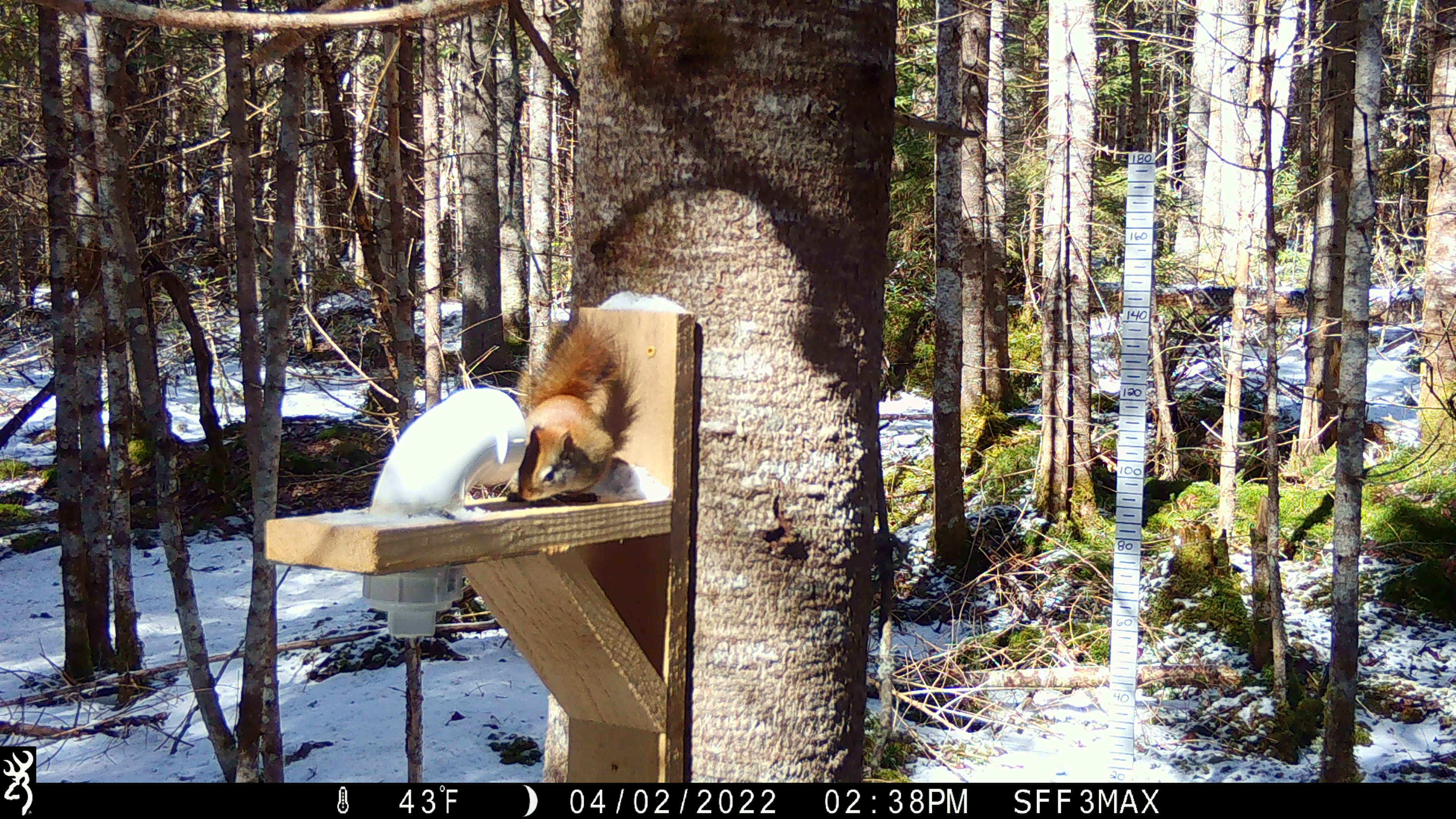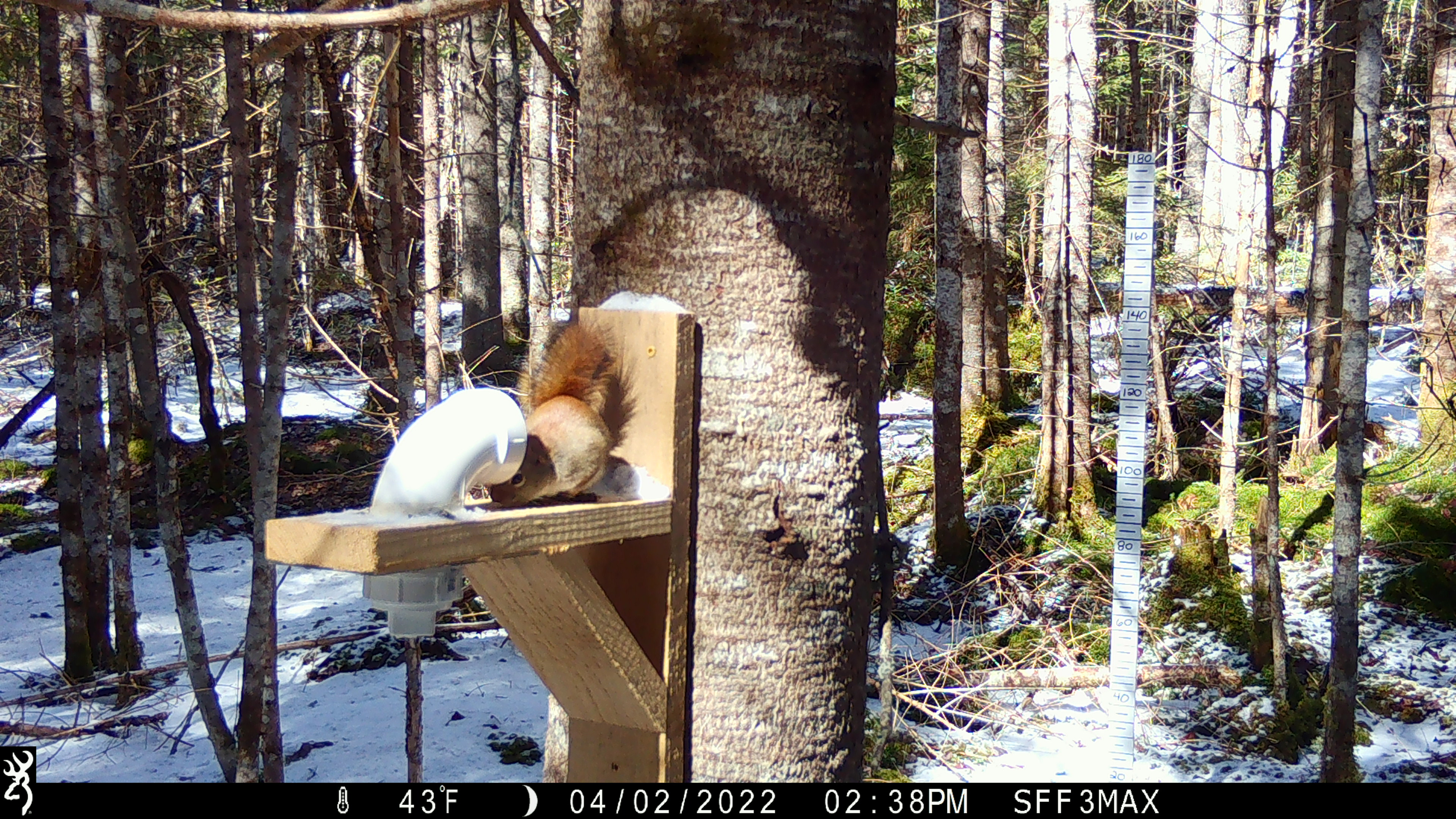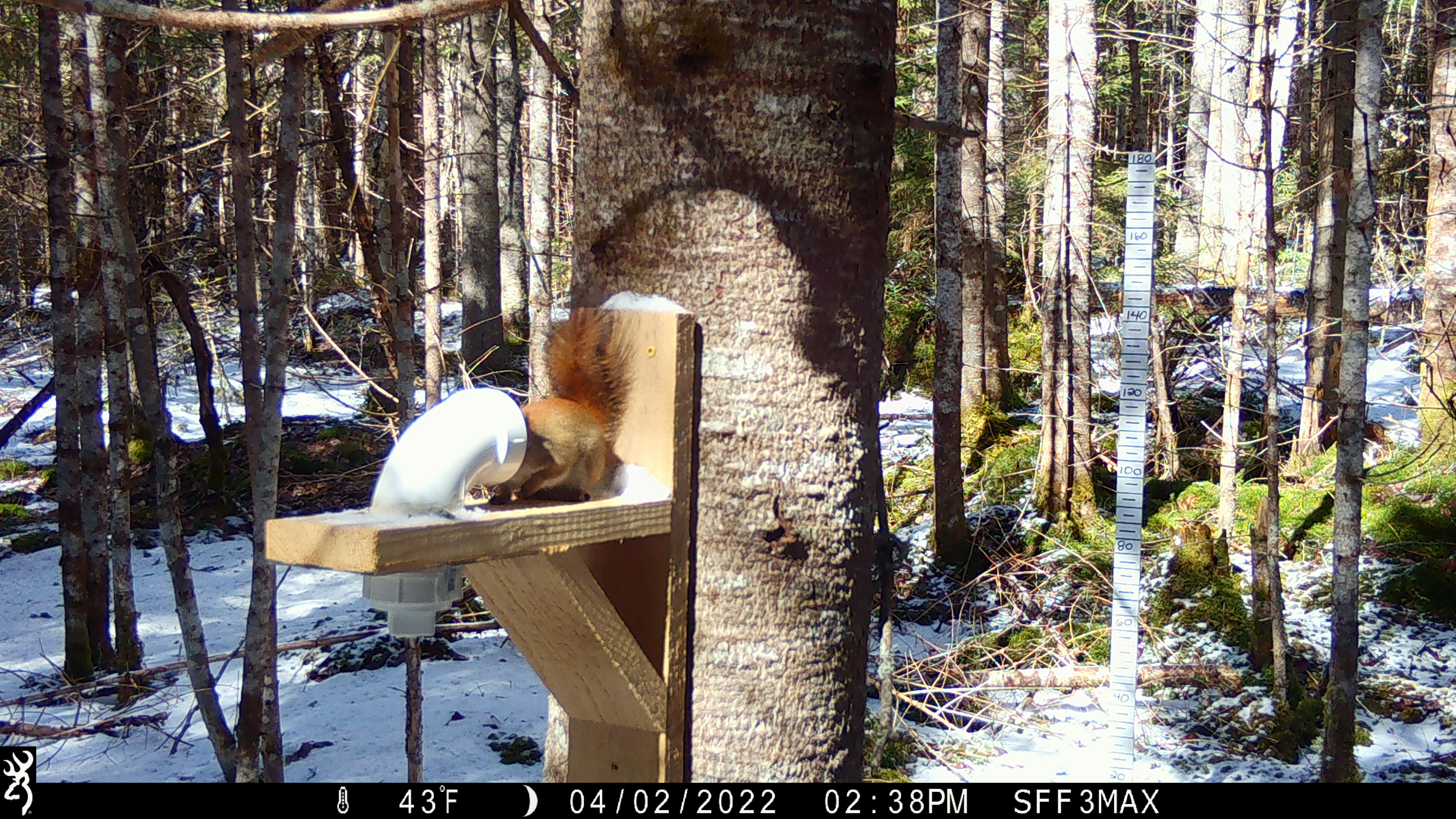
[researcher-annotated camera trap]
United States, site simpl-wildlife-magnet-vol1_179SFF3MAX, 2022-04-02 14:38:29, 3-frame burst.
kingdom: Animalia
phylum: Chordata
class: Mammalia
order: Rodentia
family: Sciuridae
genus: Tamiasciurus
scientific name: Tamiasciurus hudsonicus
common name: red squirrel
Red squirrel (Tamiasciurus hudsonicus).